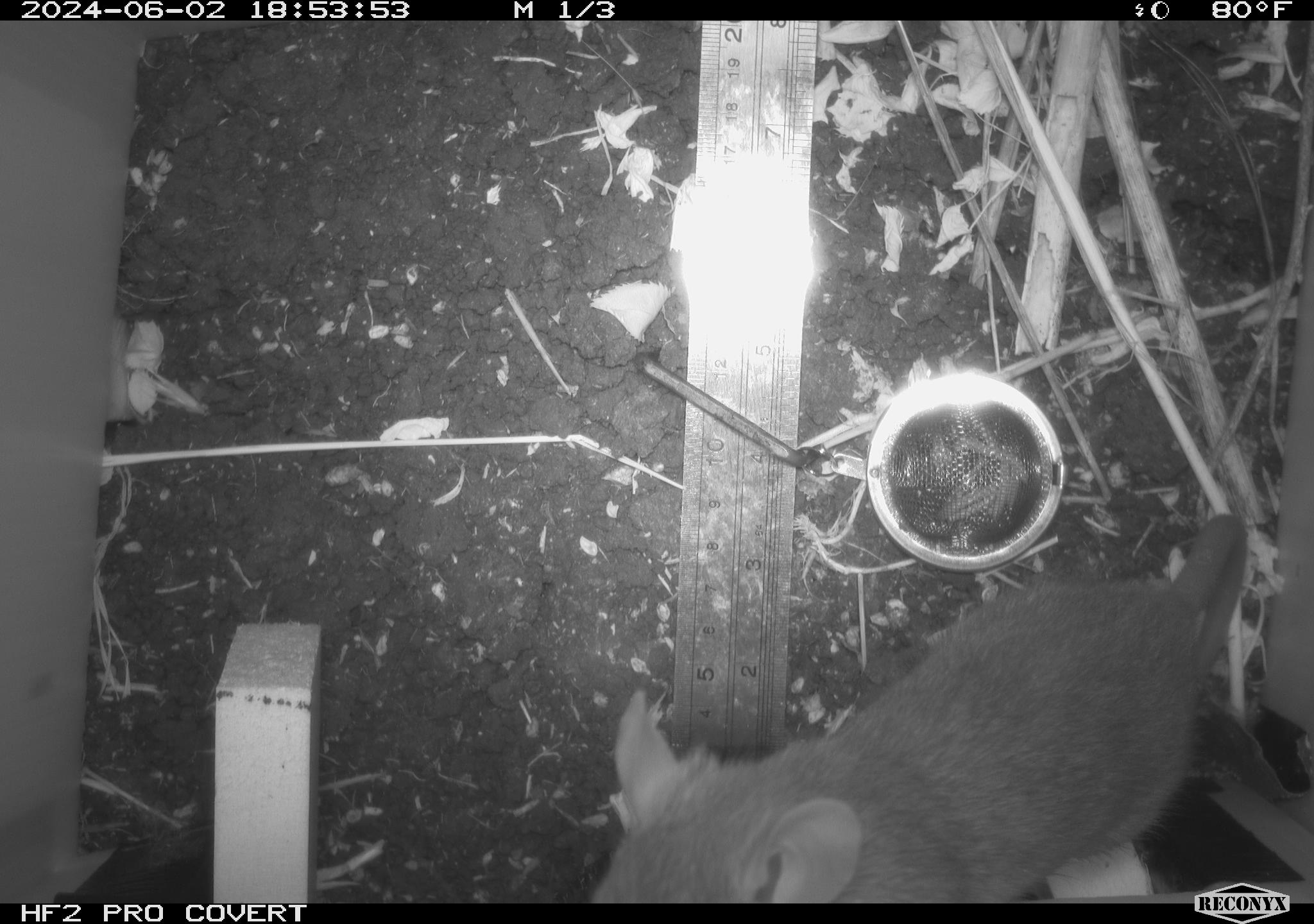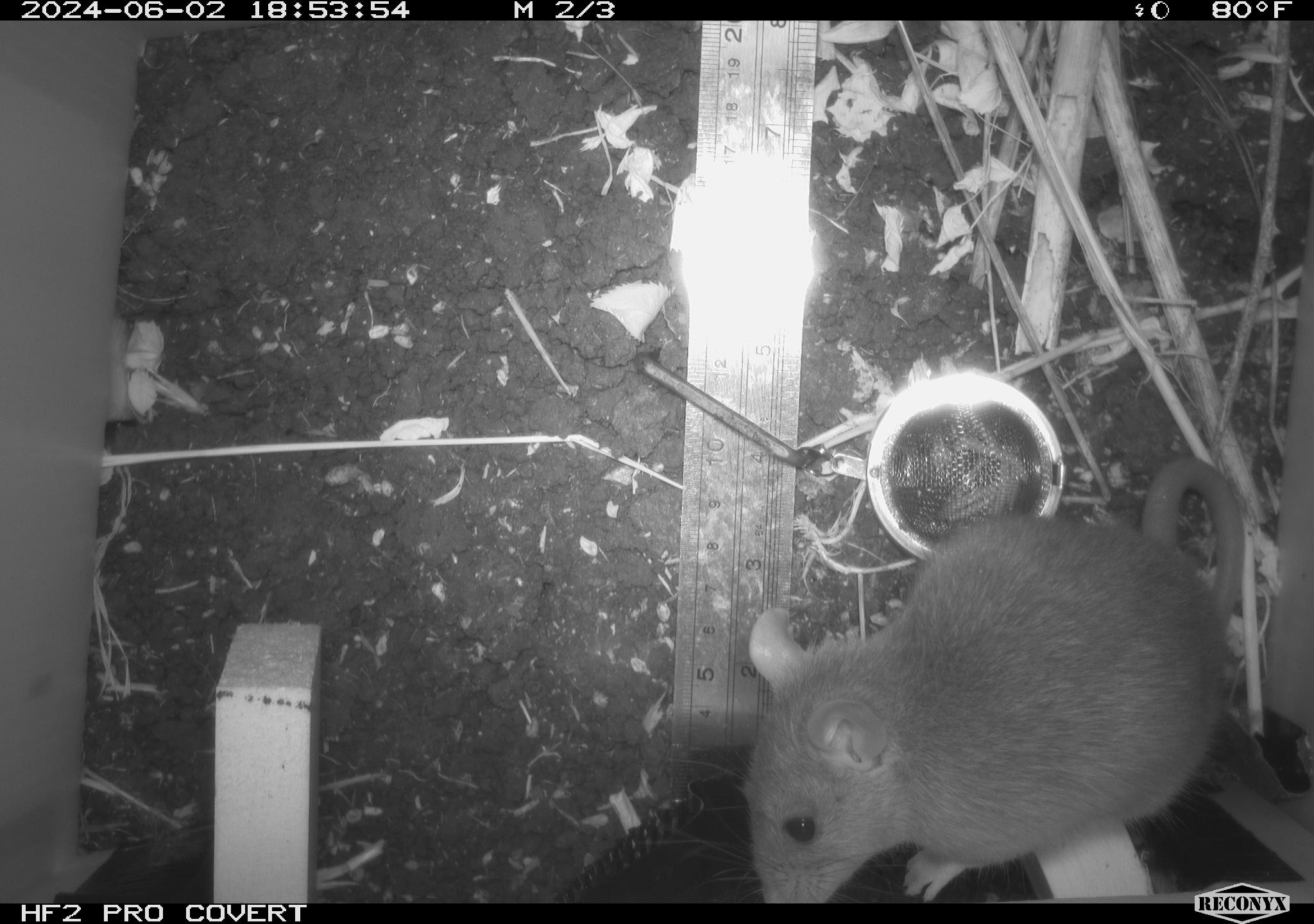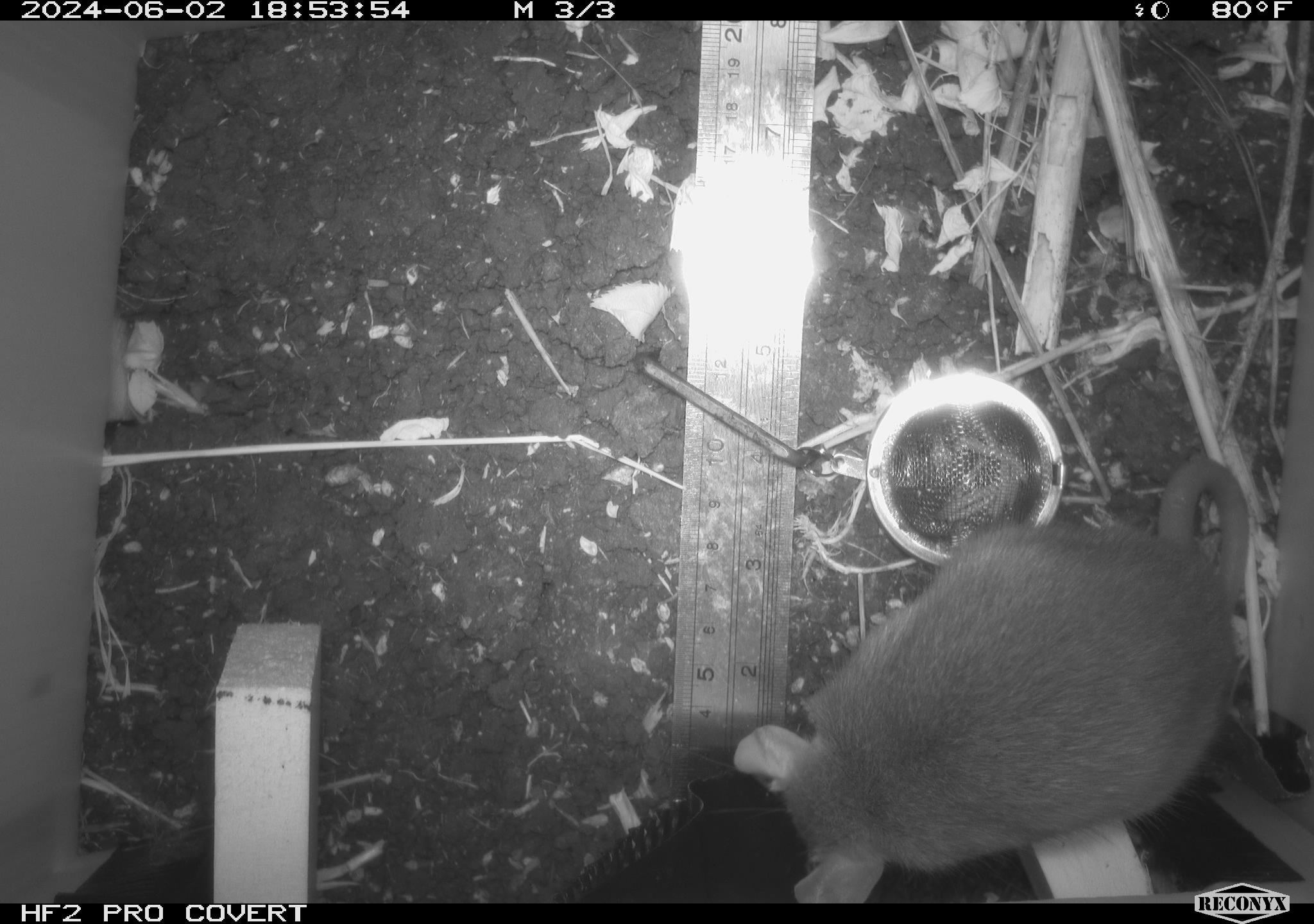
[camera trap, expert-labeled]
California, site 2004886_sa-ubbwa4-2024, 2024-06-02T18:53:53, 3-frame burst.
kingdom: Animalia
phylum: Chordata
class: Mammalia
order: Rodentia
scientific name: Rodentia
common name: woodrat or rat or mouse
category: woodrat or rat or mouse species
Woodrat or rat or mouse species (woodrat or rat or mouse) (Rodentia).